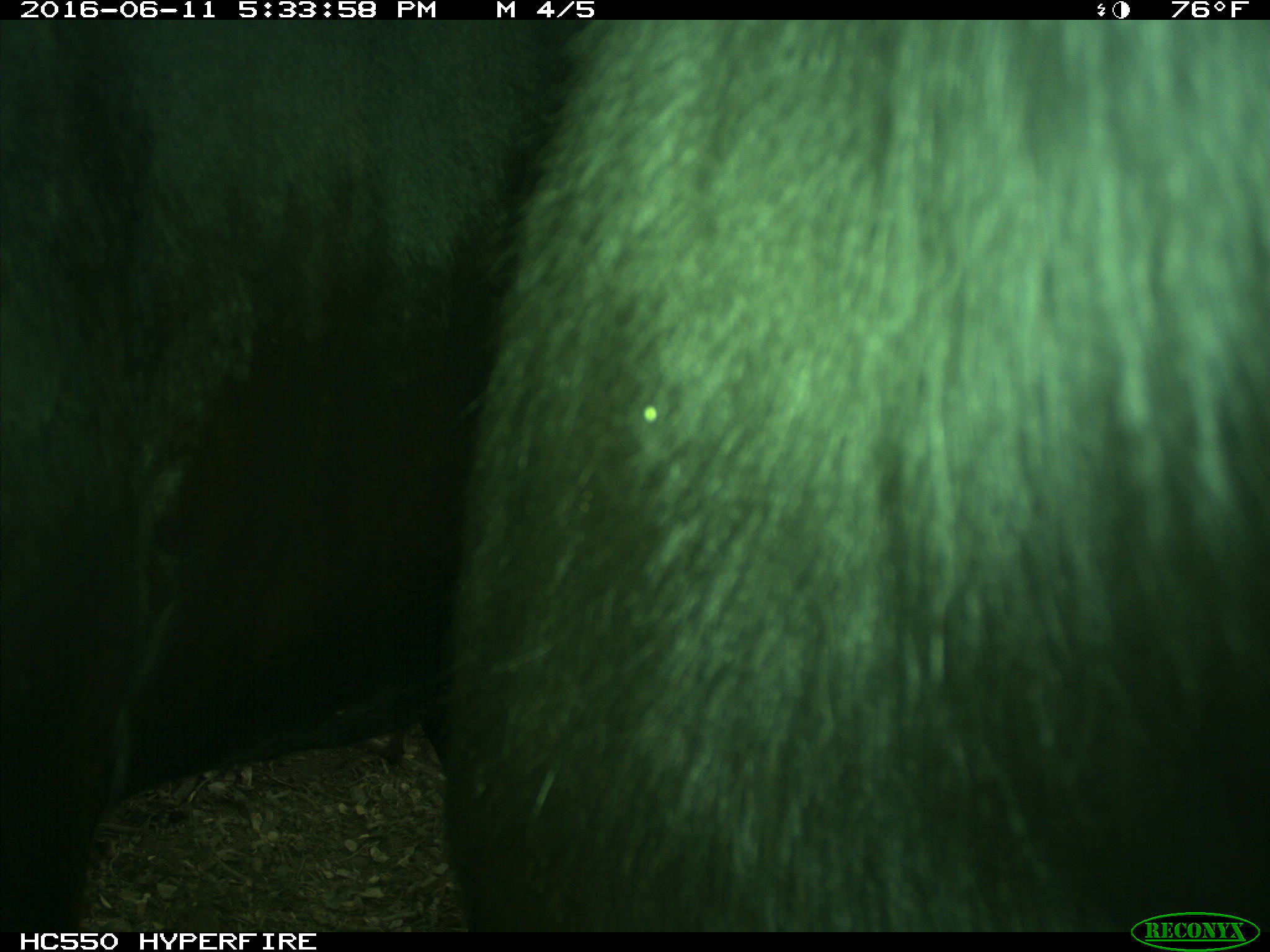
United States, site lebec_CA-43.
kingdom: Animalia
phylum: Chordata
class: Mammalia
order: Artiodactyla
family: Bovidae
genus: Bos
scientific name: Bos taurus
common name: domestic cow